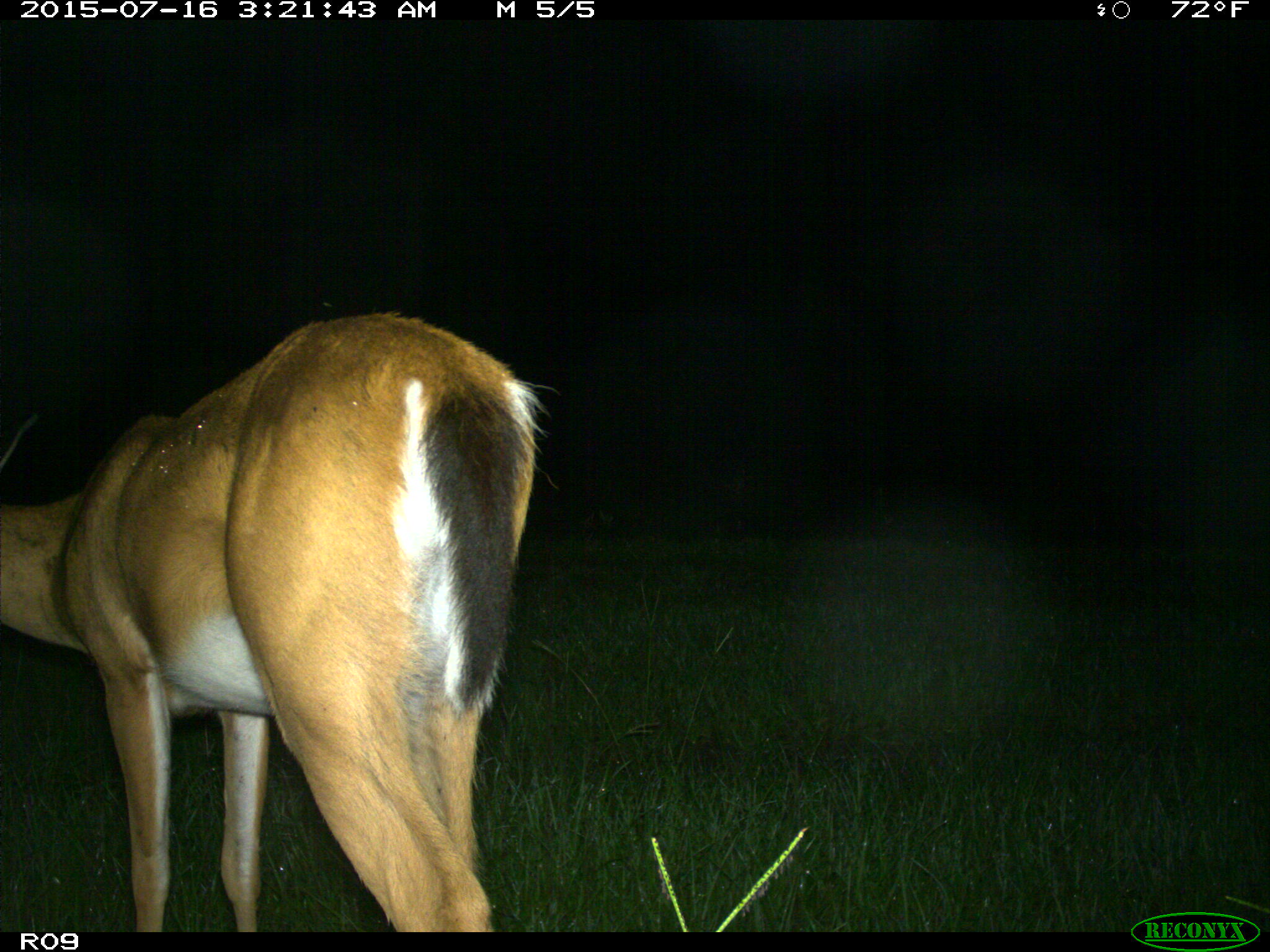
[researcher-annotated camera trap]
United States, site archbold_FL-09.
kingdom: Animalia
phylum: Chordata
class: Mammalia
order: Artiodactyla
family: Cervidae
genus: Odocoileus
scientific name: Odocoileus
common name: deer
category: unidentified deer